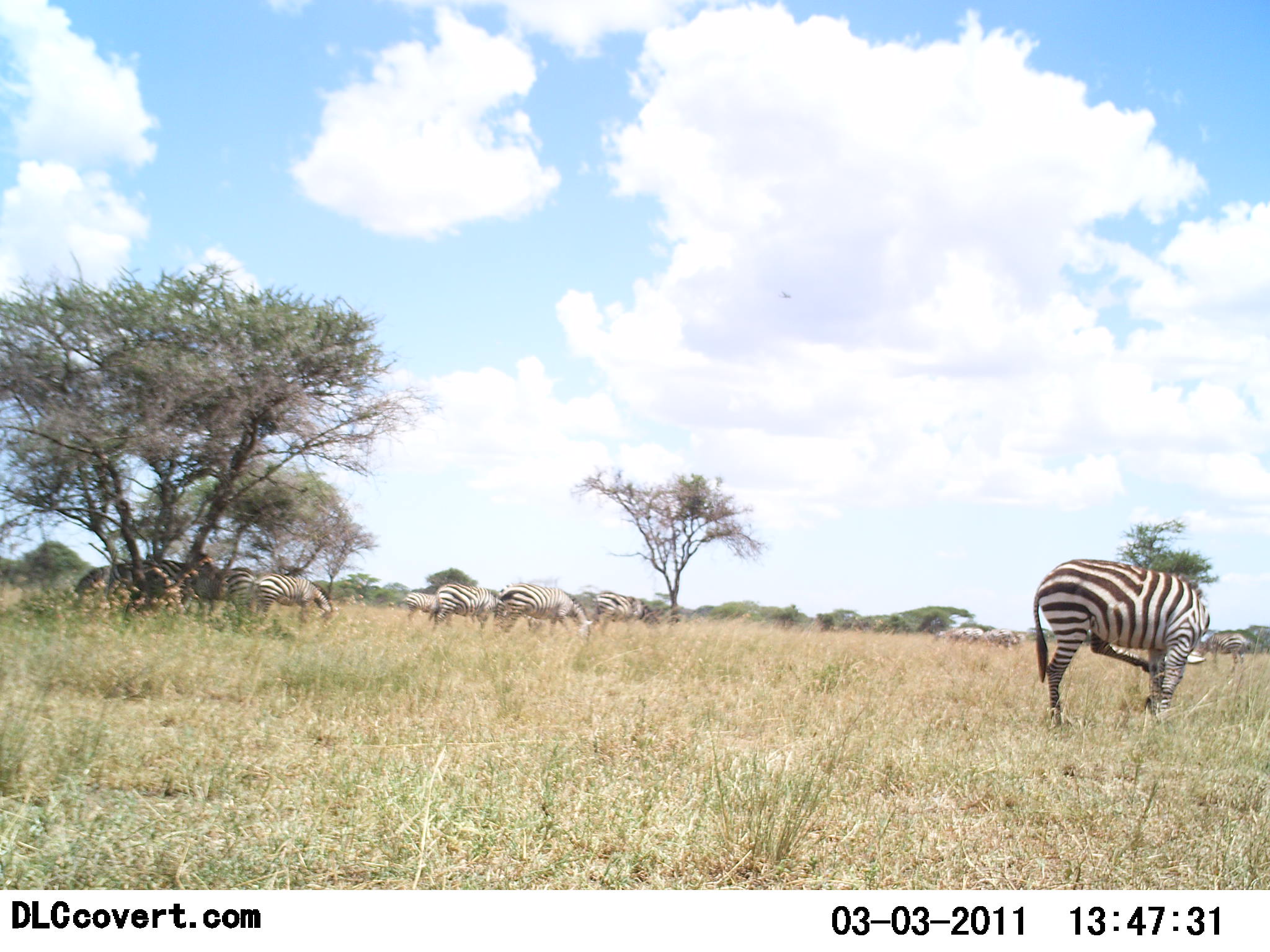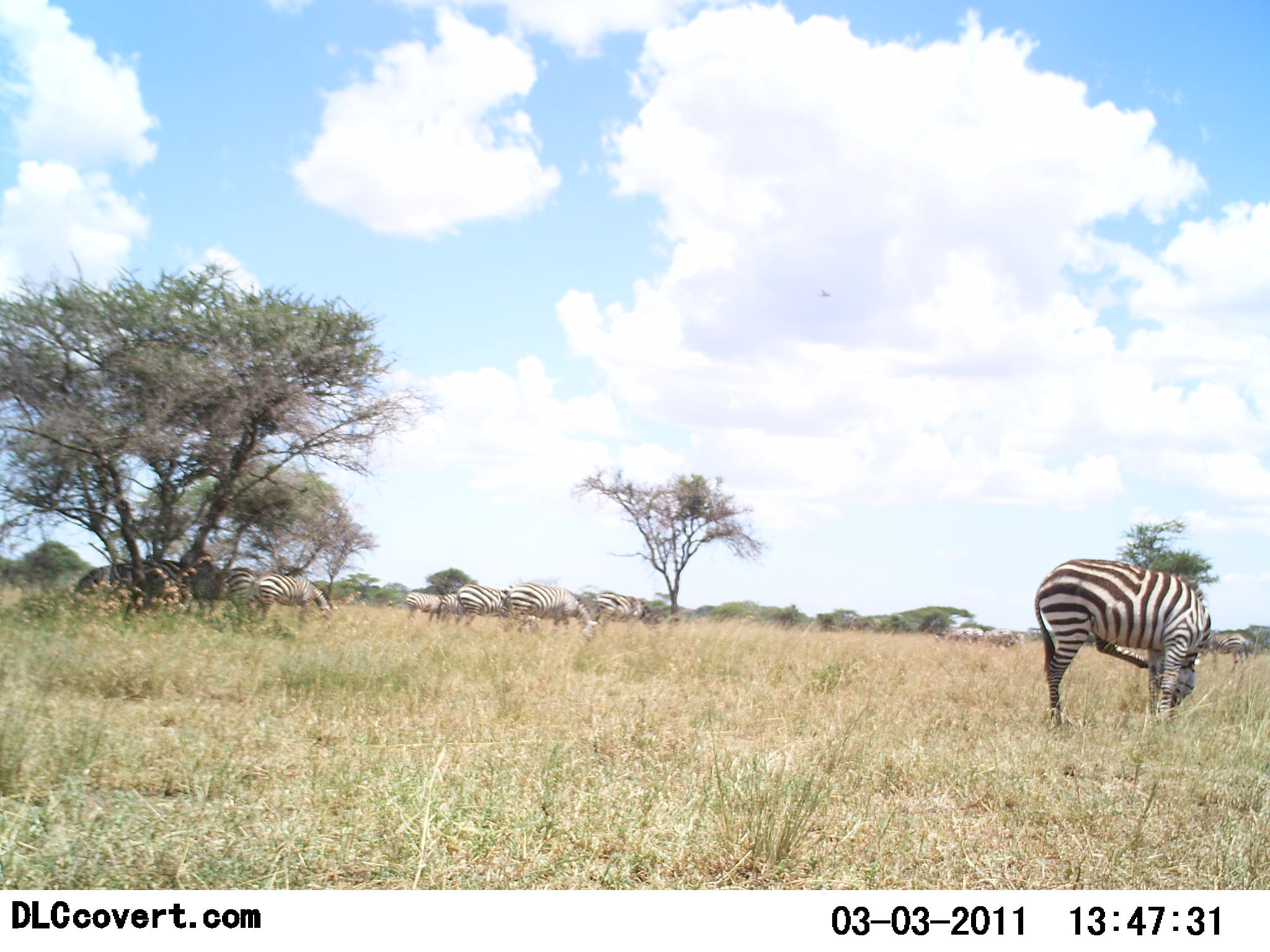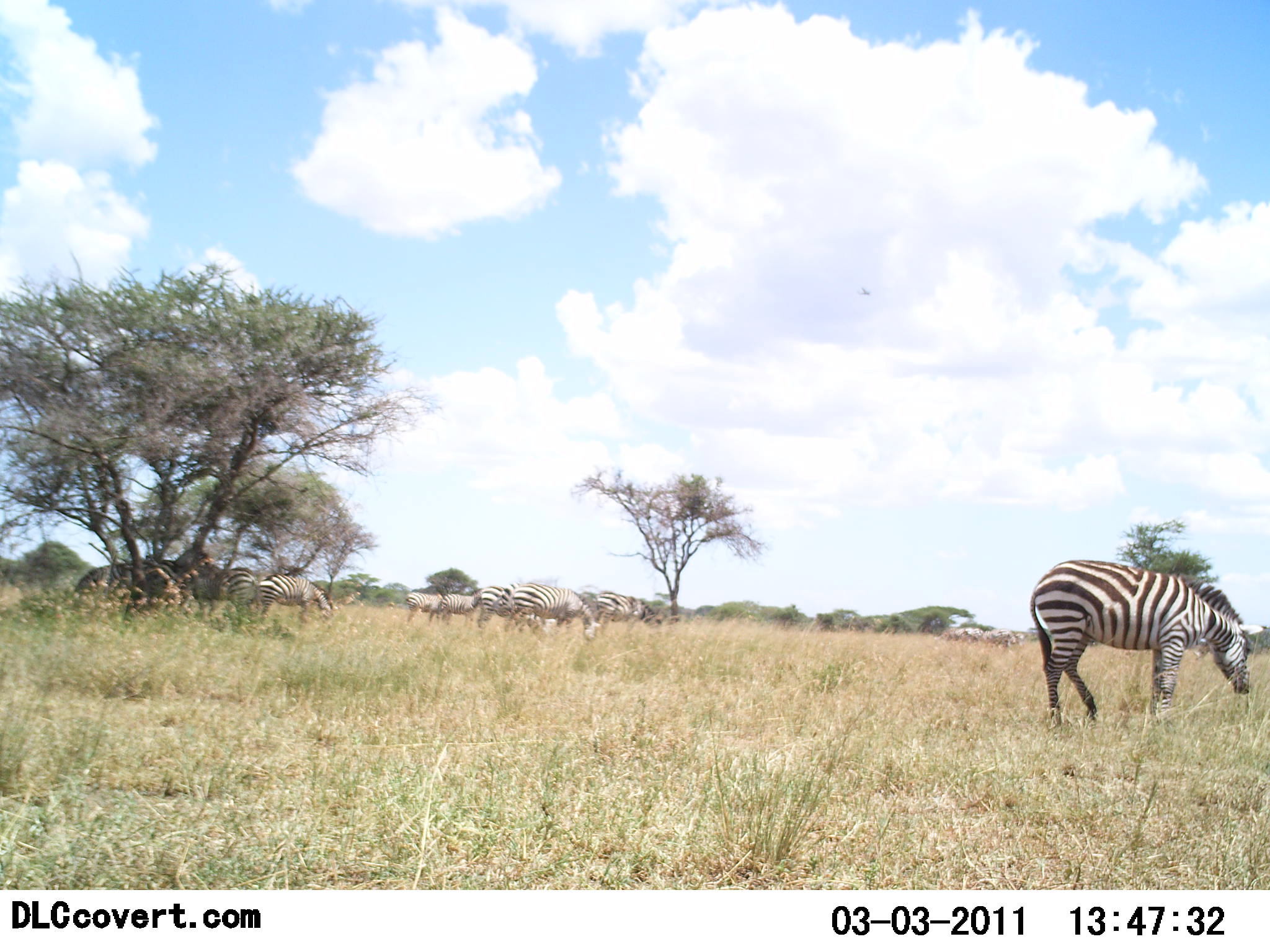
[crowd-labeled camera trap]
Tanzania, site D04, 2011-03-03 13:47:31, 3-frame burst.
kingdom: Animalia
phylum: Chordata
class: Mammalia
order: Perissodactyla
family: Equidae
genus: Equus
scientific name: Equus quagga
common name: plains zebra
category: zebra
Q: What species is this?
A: Zebra (plains zebra) (Equus quagga).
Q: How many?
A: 10.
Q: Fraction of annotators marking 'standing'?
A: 54%.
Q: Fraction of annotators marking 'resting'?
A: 8%.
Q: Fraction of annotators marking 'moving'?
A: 31%.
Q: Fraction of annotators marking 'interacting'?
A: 0%.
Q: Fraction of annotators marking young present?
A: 0%.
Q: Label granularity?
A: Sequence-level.